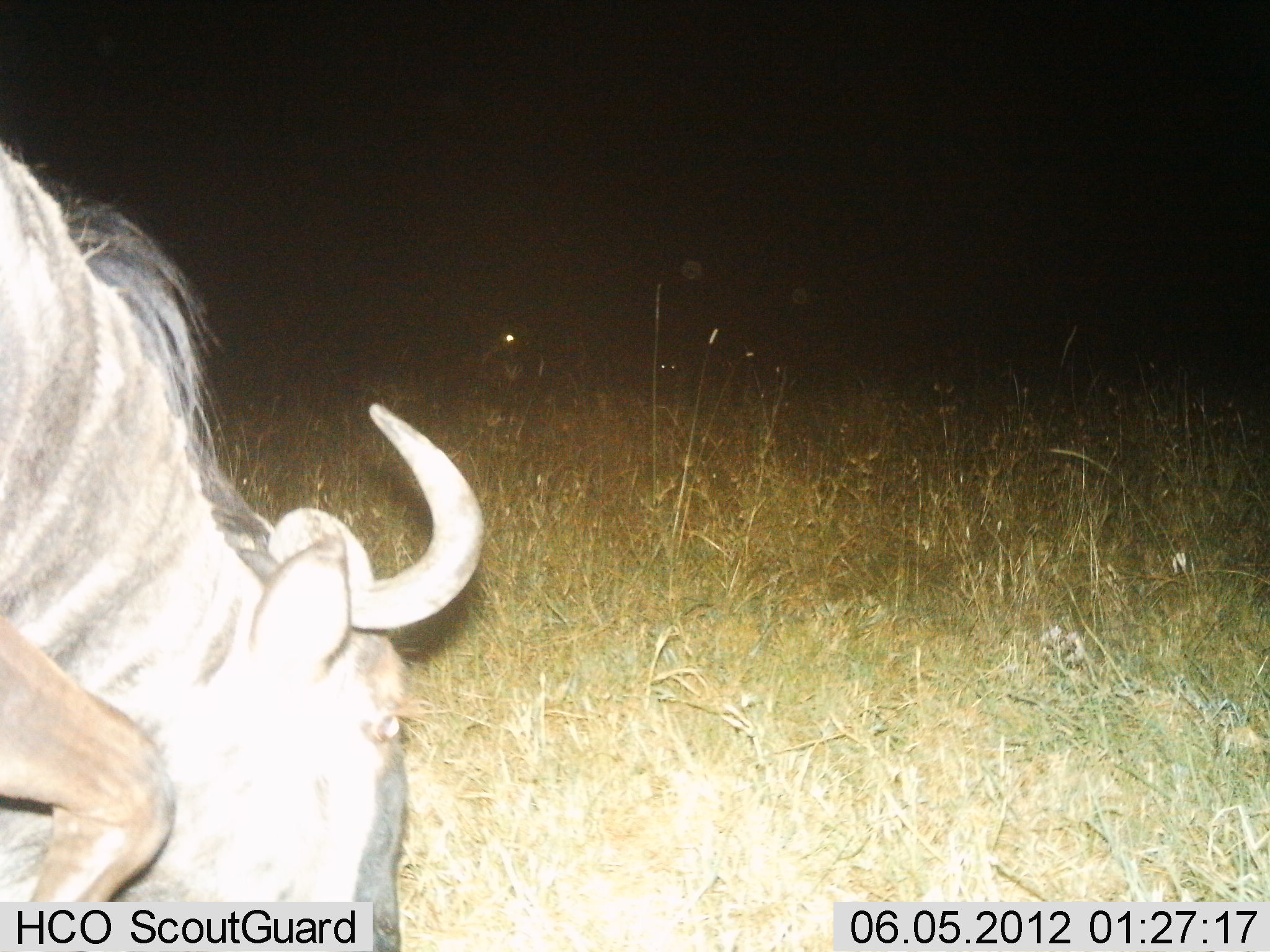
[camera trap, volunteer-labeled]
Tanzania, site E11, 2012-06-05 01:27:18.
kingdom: Animalia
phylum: Chordata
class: Mammalia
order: Artiodactyla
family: Bovidae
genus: Connochaetes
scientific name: Connochaetes taurinus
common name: blue wildebeest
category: wildebeest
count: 1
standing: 10%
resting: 10%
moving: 40%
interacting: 0%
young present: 0%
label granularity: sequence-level